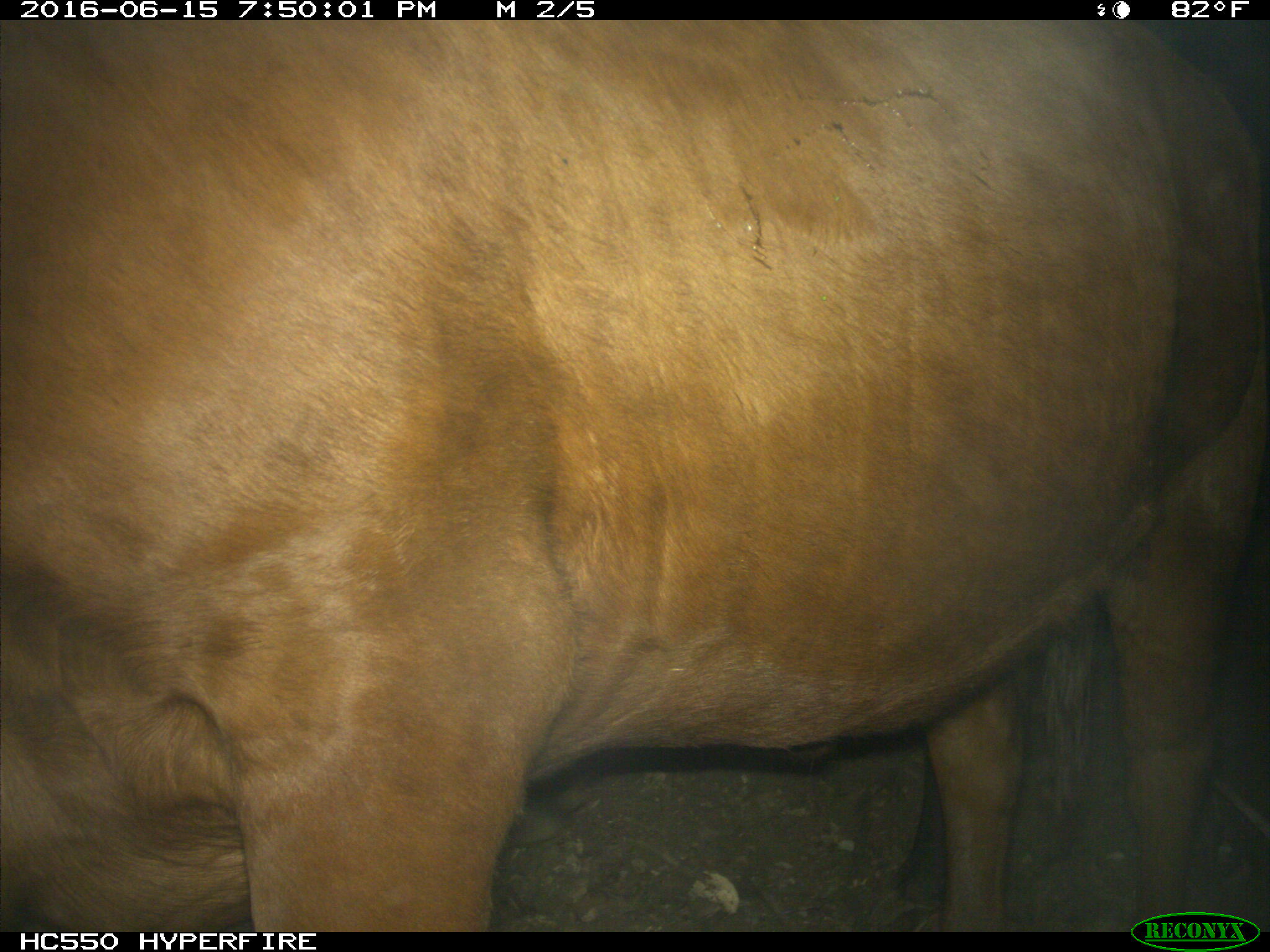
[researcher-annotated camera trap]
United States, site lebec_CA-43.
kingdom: Animalia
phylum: Chordata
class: Mammalia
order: Artiodactyla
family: Bovidae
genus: Bos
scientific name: Bos taurus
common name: domestic cow